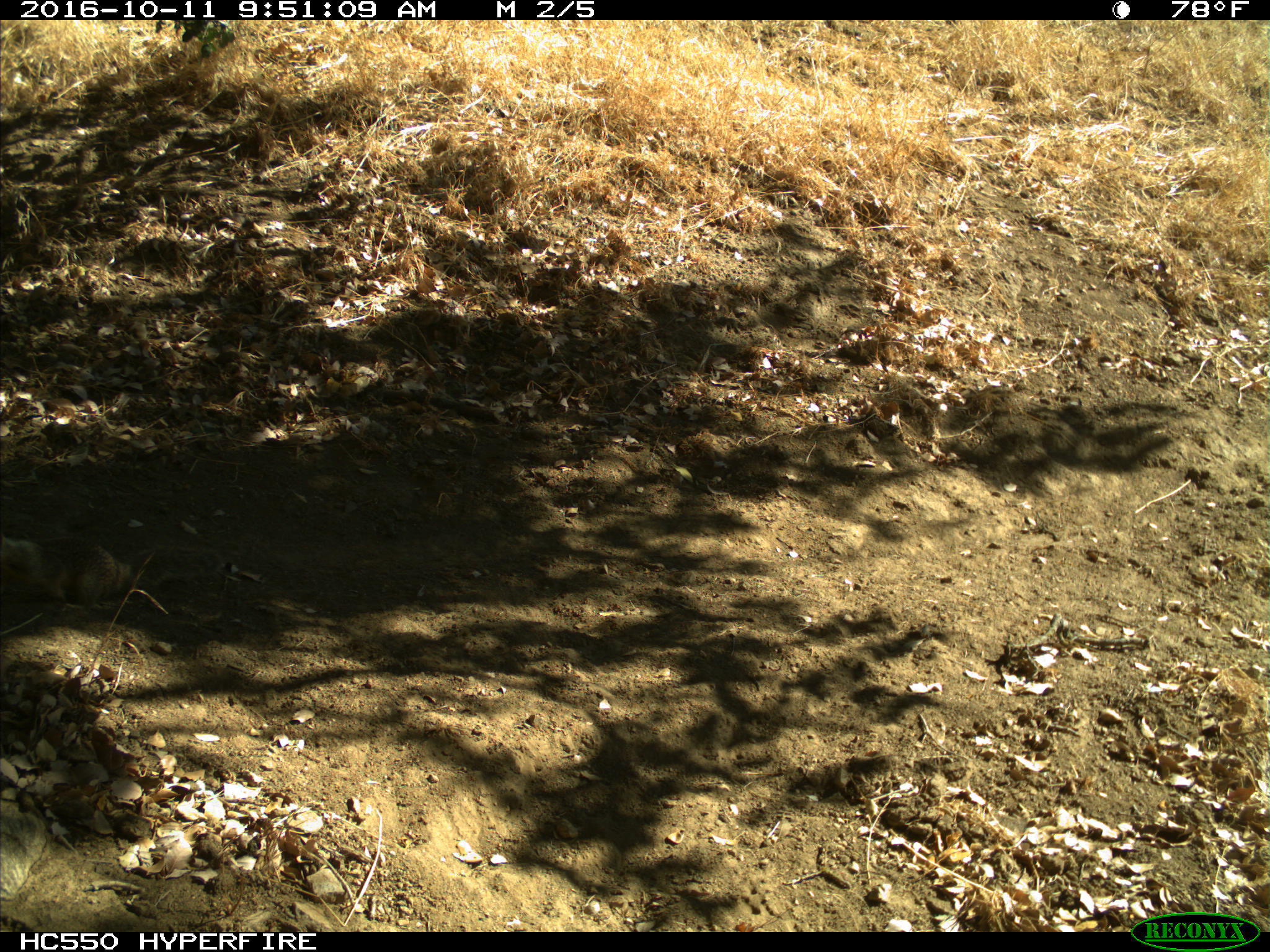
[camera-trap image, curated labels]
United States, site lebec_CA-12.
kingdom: Animalia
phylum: Chordata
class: Mammalia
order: Rodentia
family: Sciuridae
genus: Otospermophilus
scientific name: Otospermophilus beecheyi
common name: california ground squirrel